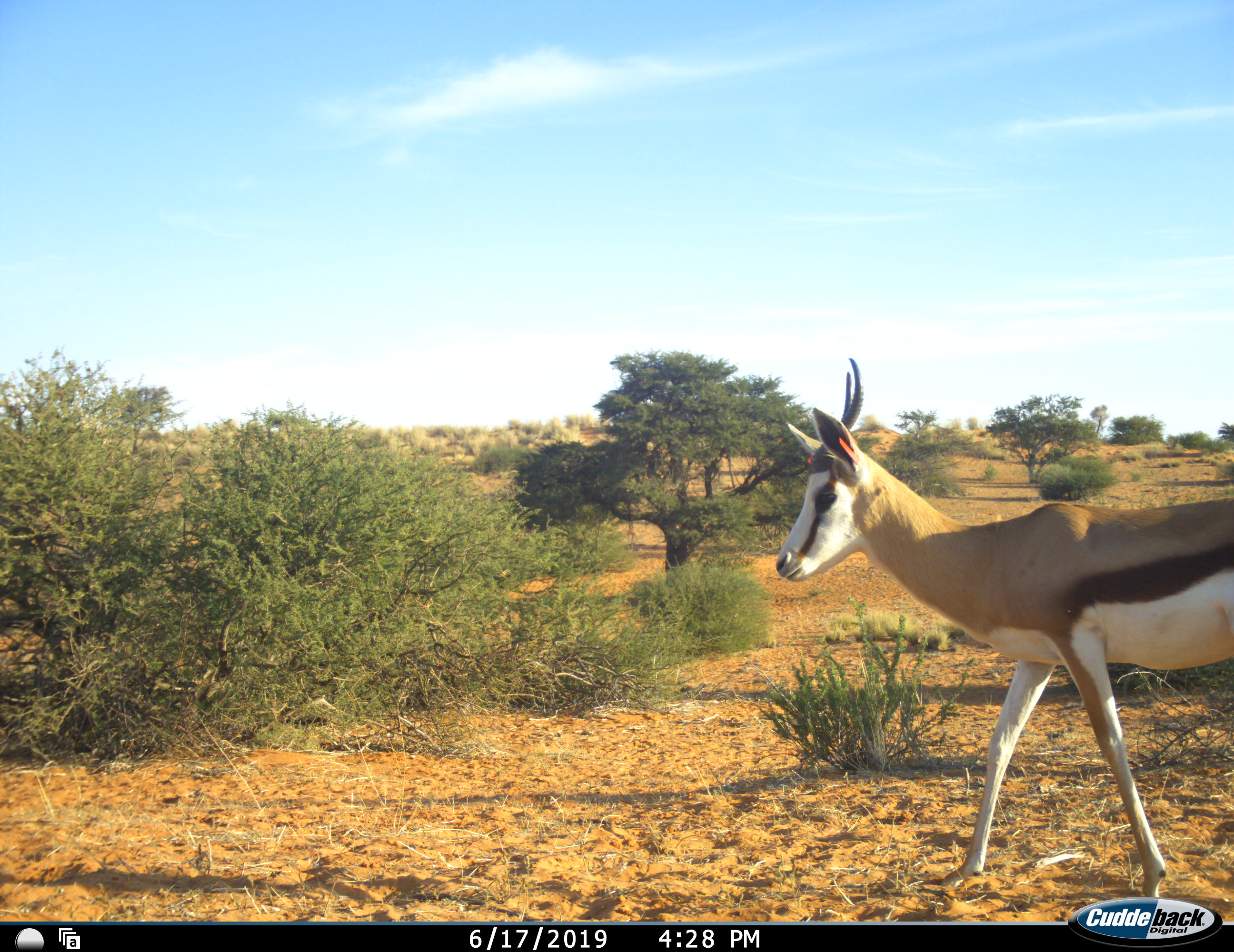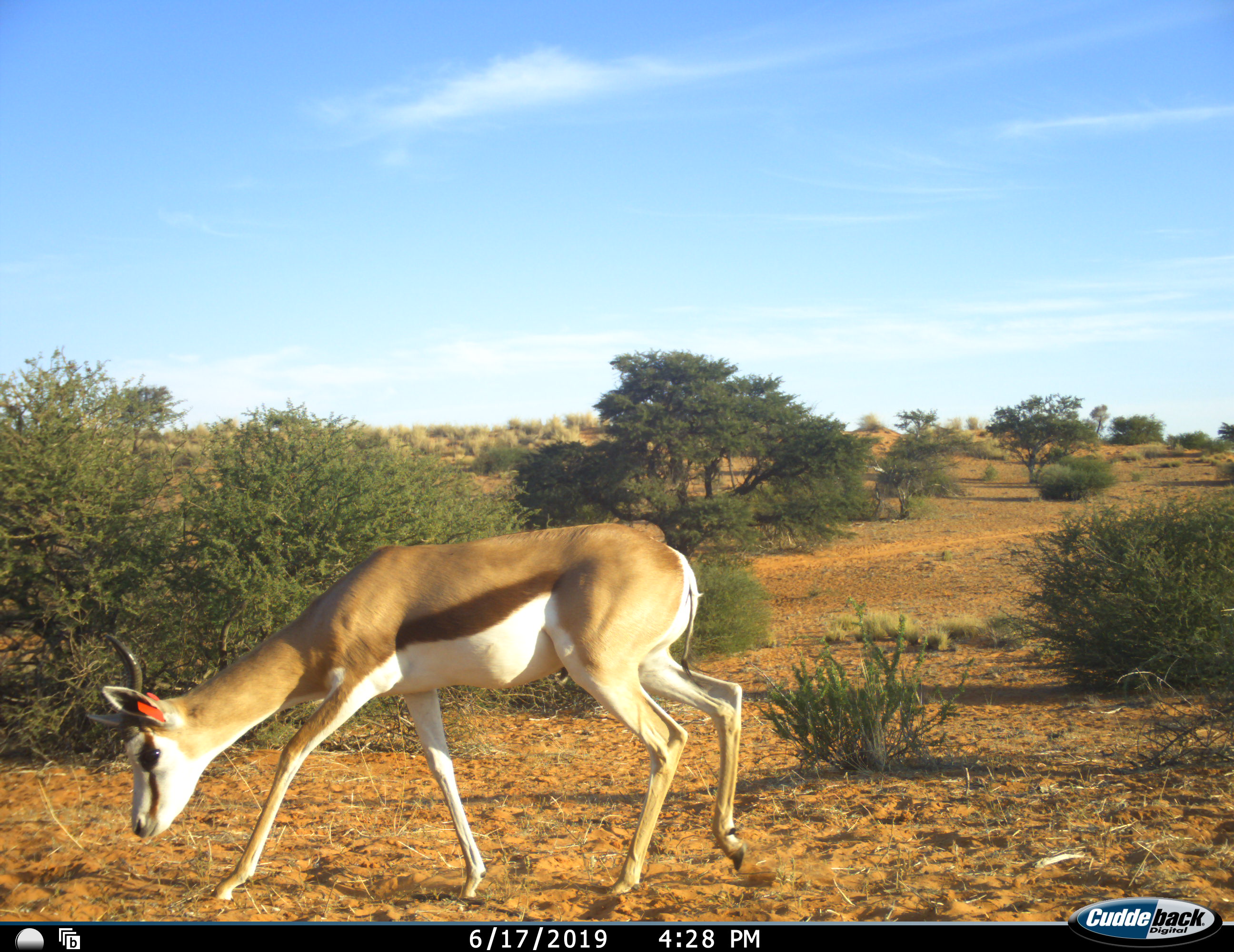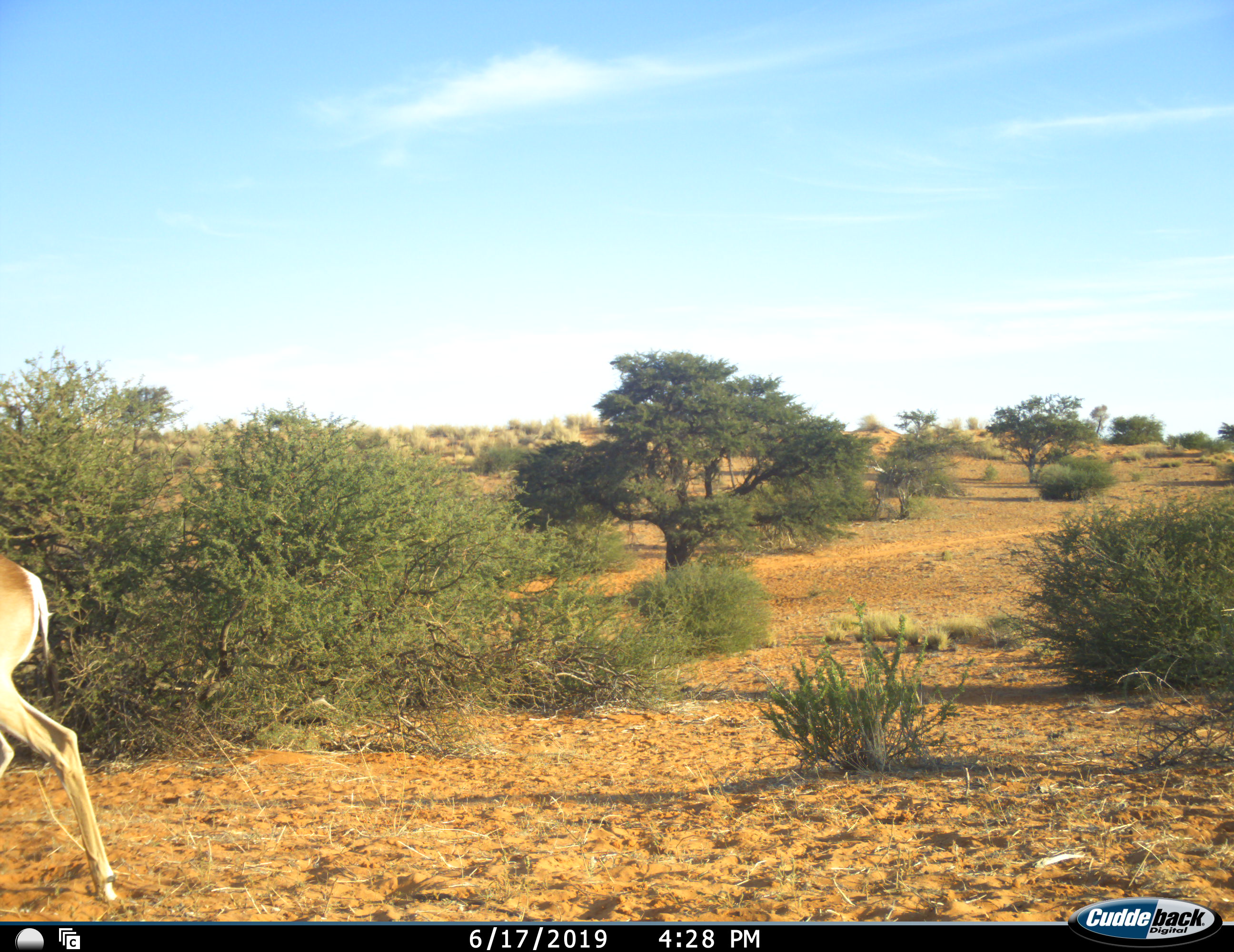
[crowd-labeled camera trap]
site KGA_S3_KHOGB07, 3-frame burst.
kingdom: Animalia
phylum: Chordata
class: Mammalia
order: Artiodactyla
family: Bovidae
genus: Antidorcas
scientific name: Antidorcas marsupialis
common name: springbok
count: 1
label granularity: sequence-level